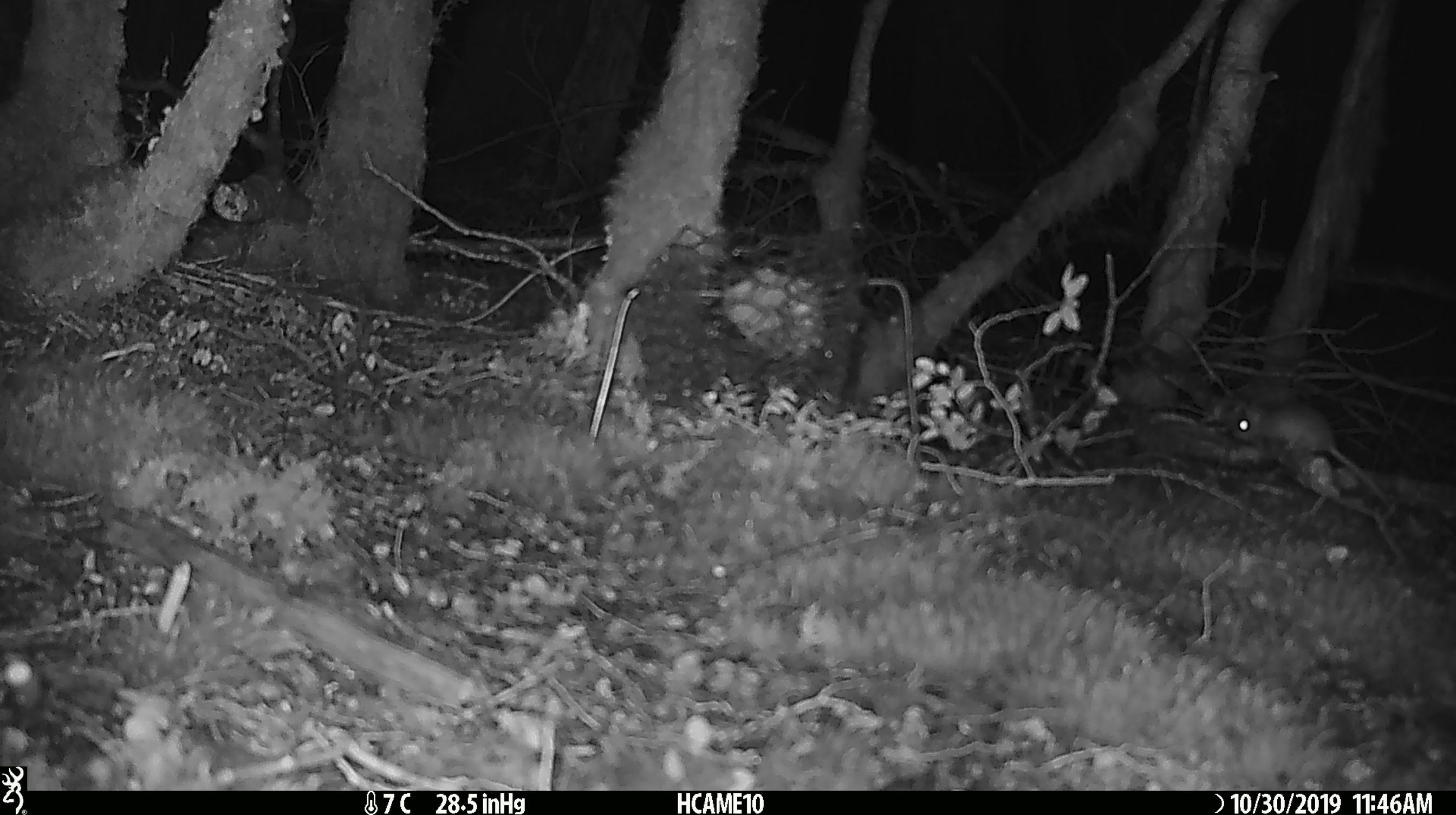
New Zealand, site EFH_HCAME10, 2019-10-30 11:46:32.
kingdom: Animalia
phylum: Chordata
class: Mammalia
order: Rodentia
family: Muridae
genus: Mus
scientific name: Mus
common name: mouse